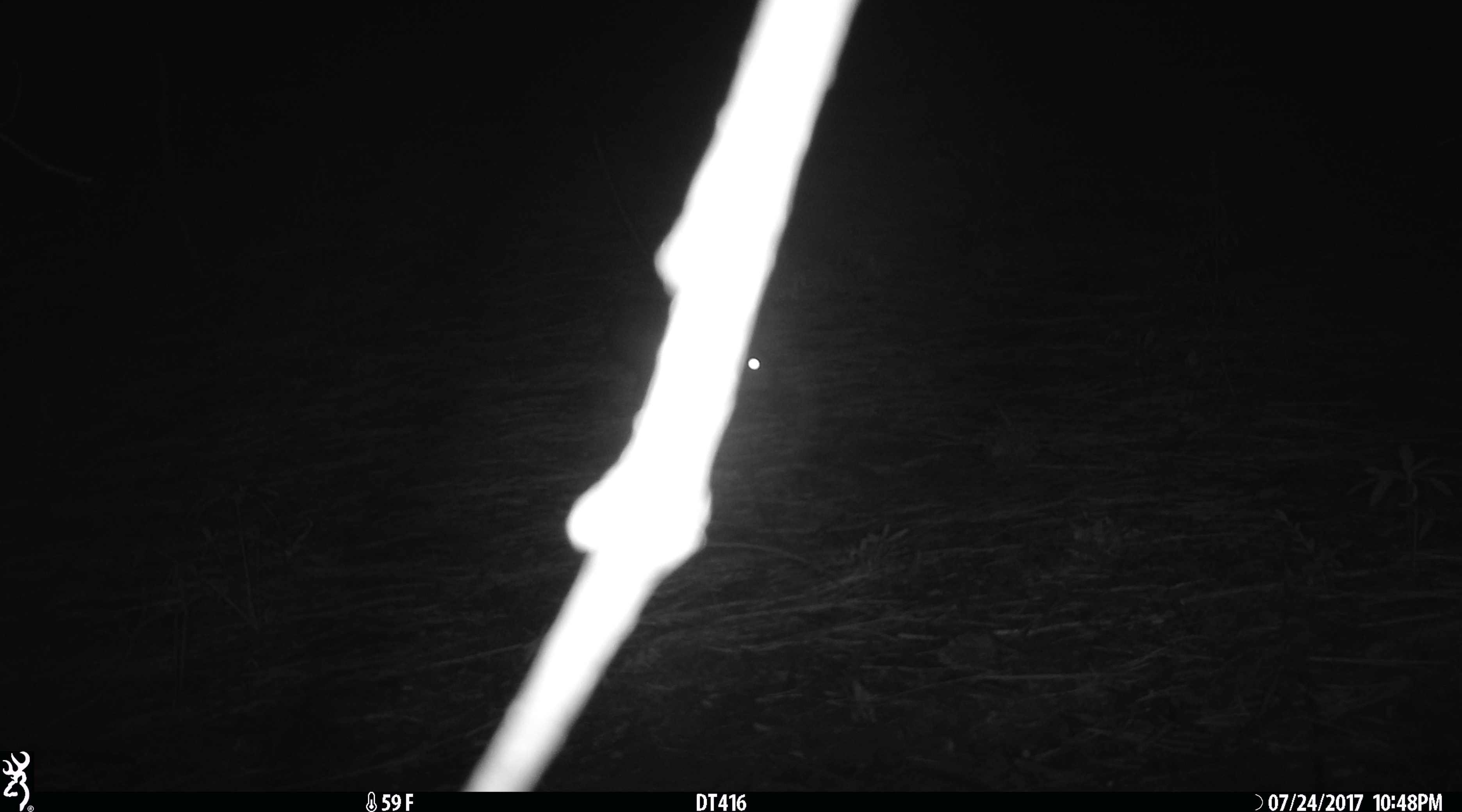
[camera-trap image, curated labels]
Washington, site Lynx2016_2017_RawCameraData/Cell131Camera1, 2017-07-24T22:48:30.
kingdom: Animalia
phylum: Chordata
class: Mammalia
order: Lagomorpha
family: Leporidae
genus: Lepus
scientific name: Lepus americanus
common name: snowshoe hare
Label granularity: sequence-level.